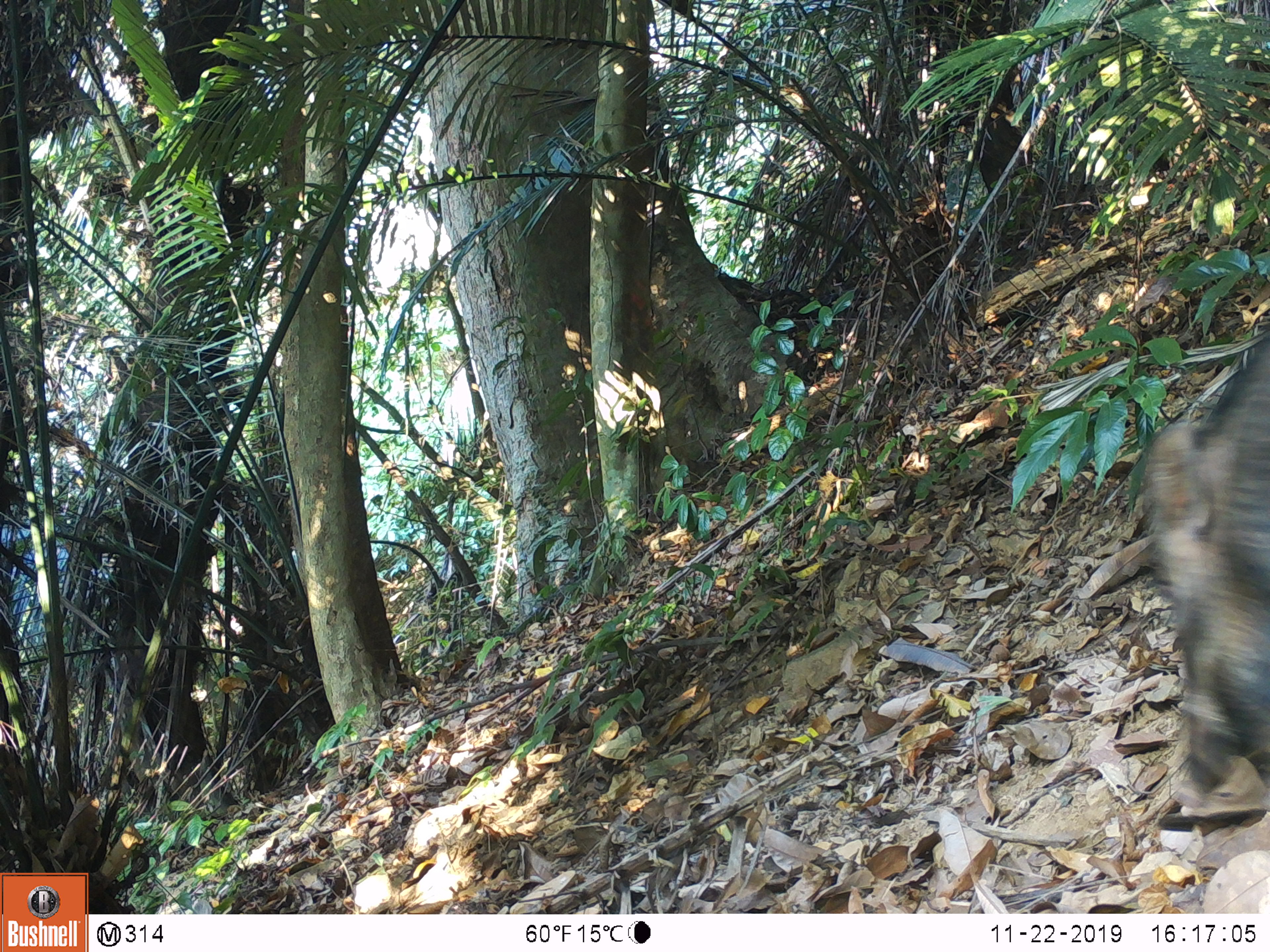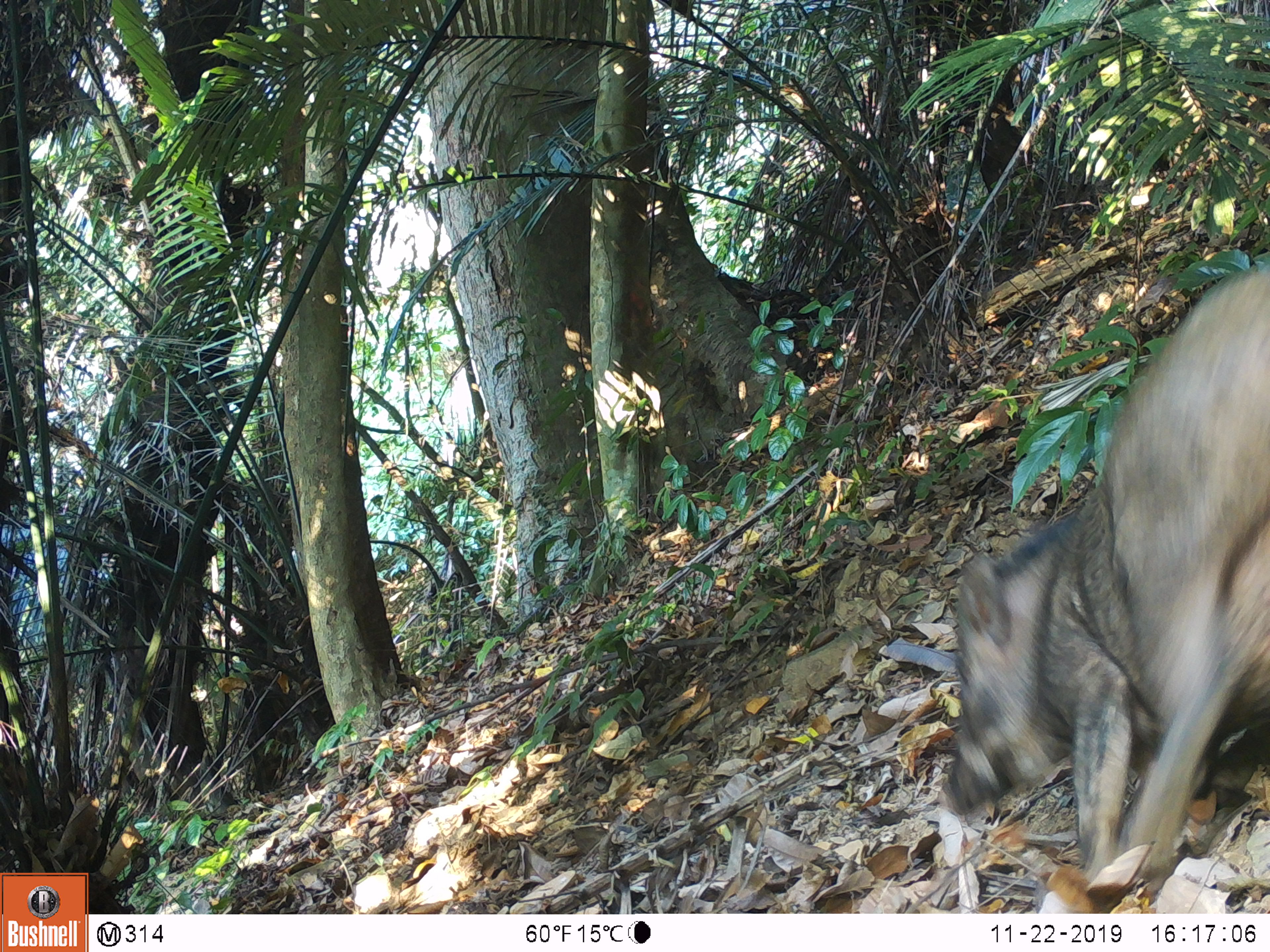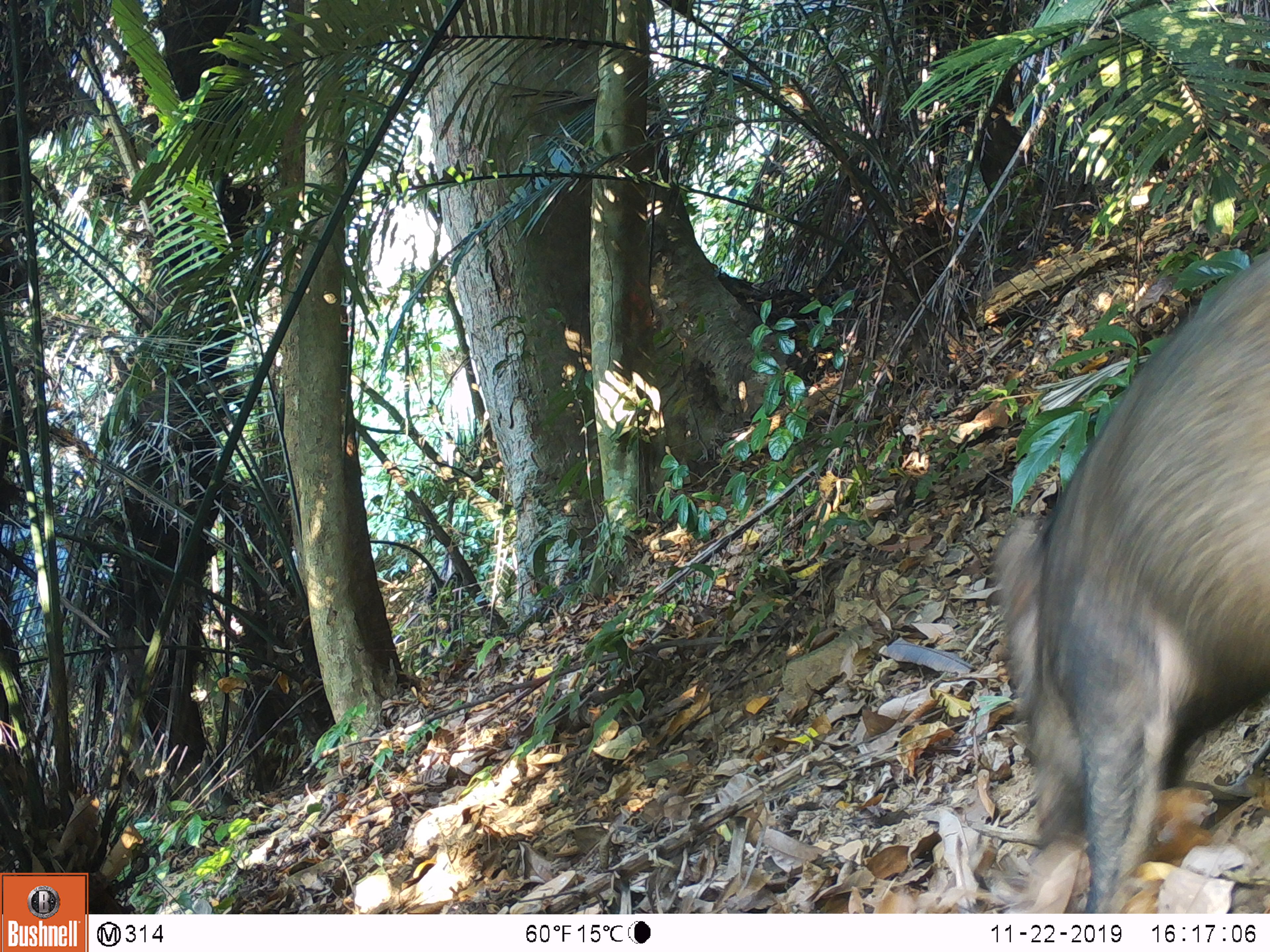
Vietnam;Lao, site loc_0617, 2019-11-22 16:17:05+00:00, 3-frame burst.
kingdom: Animalia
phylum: Chordata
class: Mammalia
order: Artiodactyla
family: Suidae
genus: Sus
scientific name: Sus scrofa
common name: eurasian wild pig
Eurasian wild pig (Sus scrofa). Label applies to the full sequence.